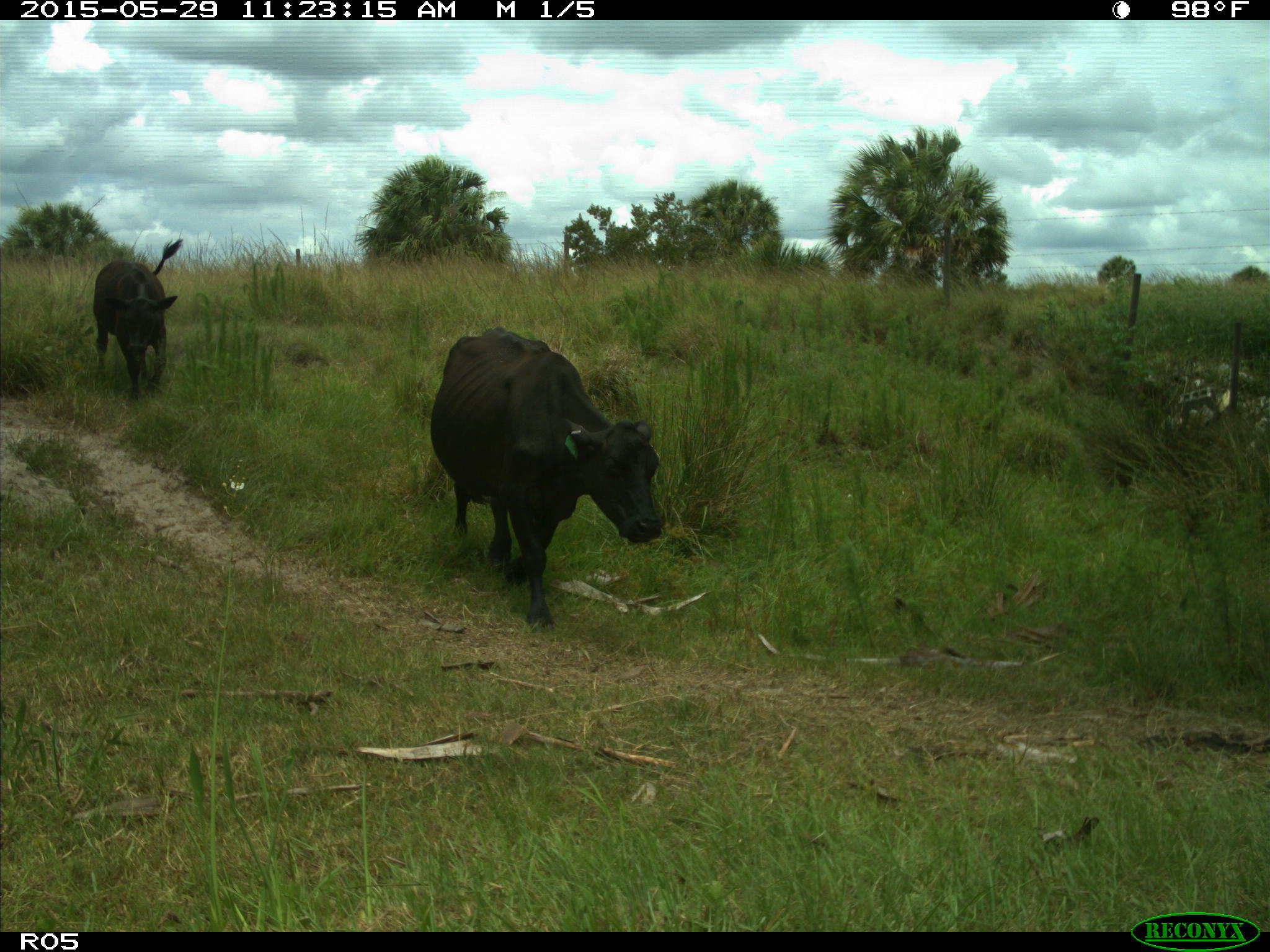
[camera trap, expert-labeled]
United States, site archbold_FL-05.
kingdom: Animalia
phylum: Chordata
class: Mammalia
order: Artiodactyla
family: Bovidae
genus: Bos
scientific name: Bos taurus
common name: domestic cow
Bos taurus (domestic cow).